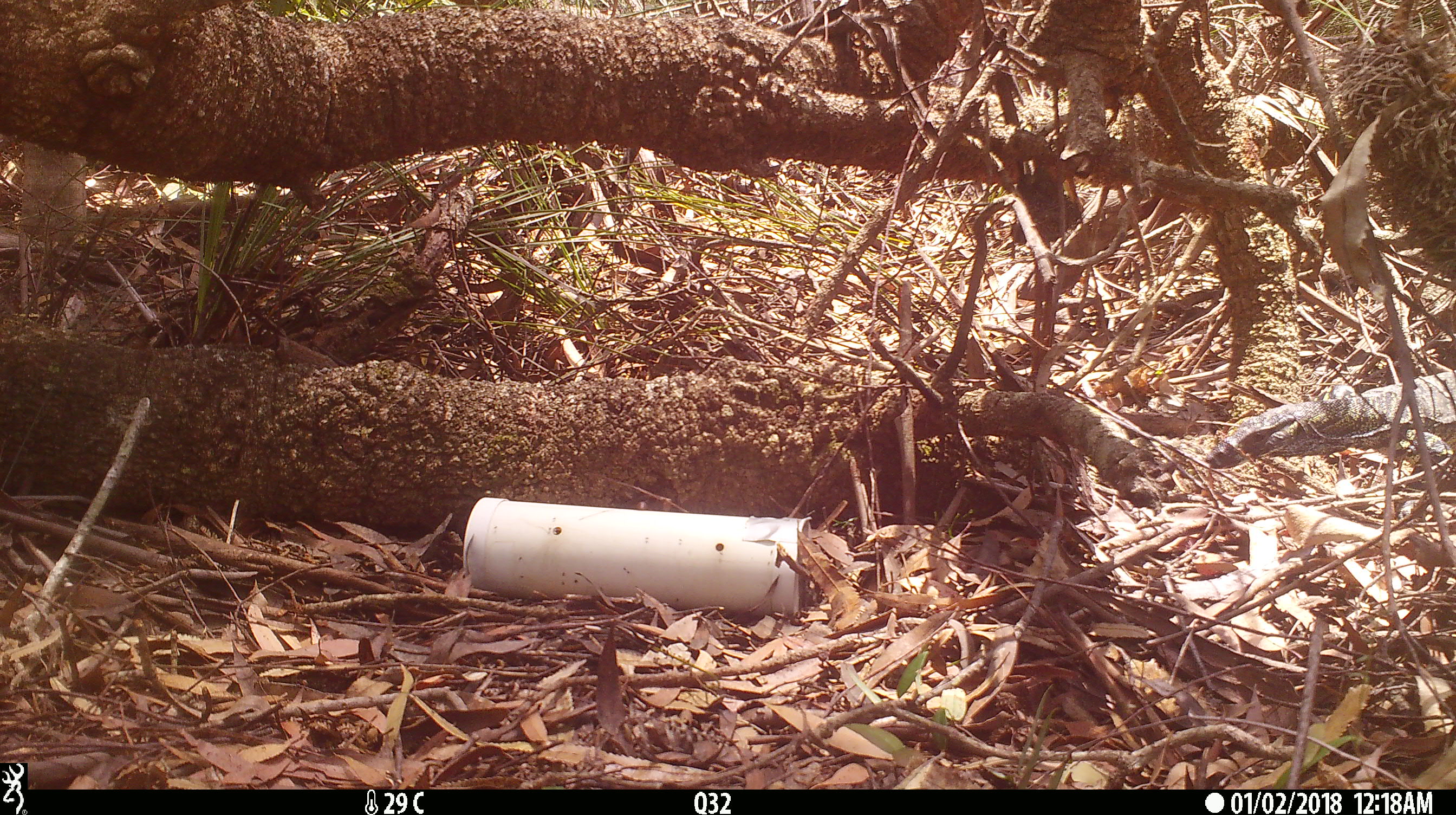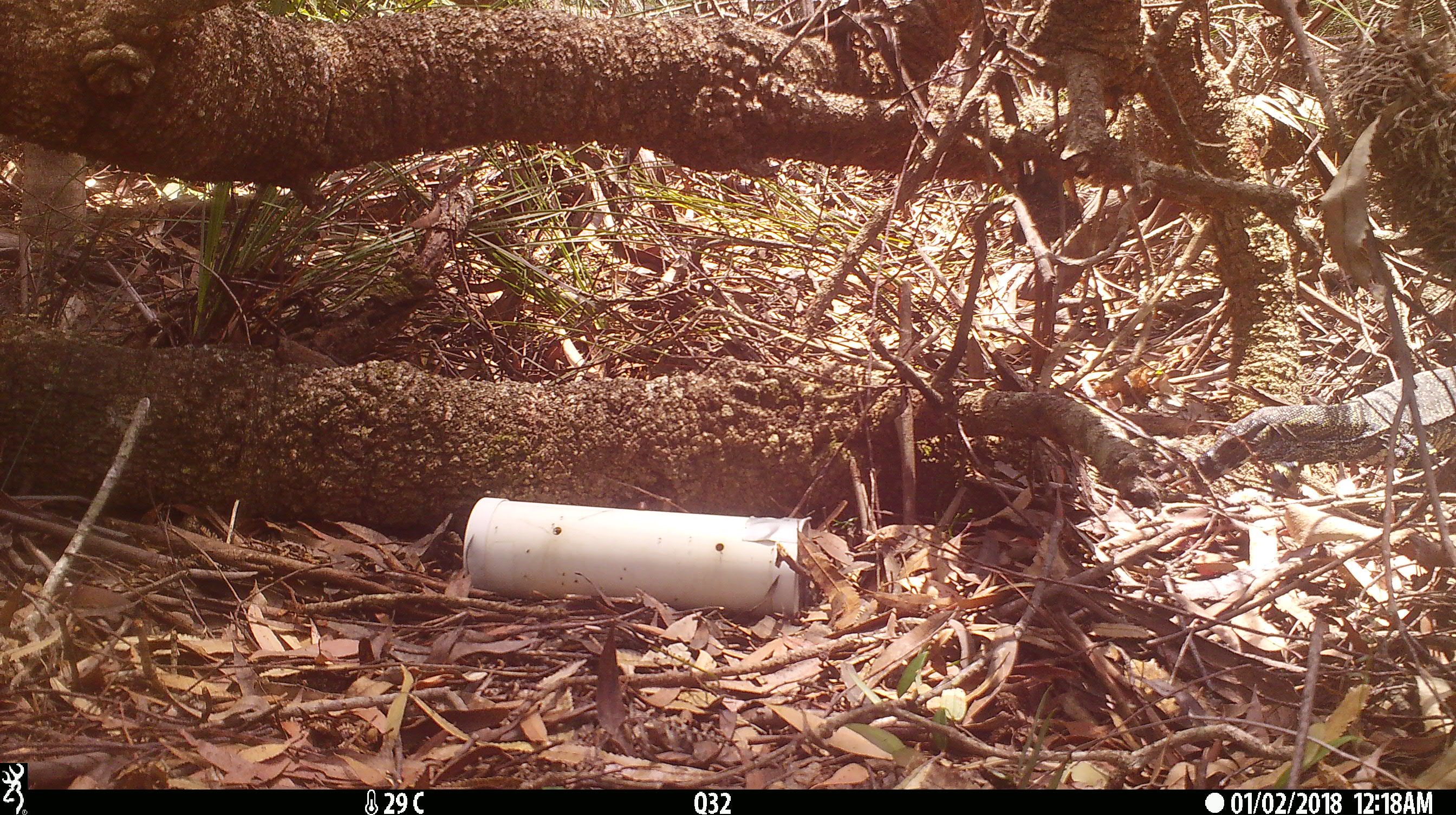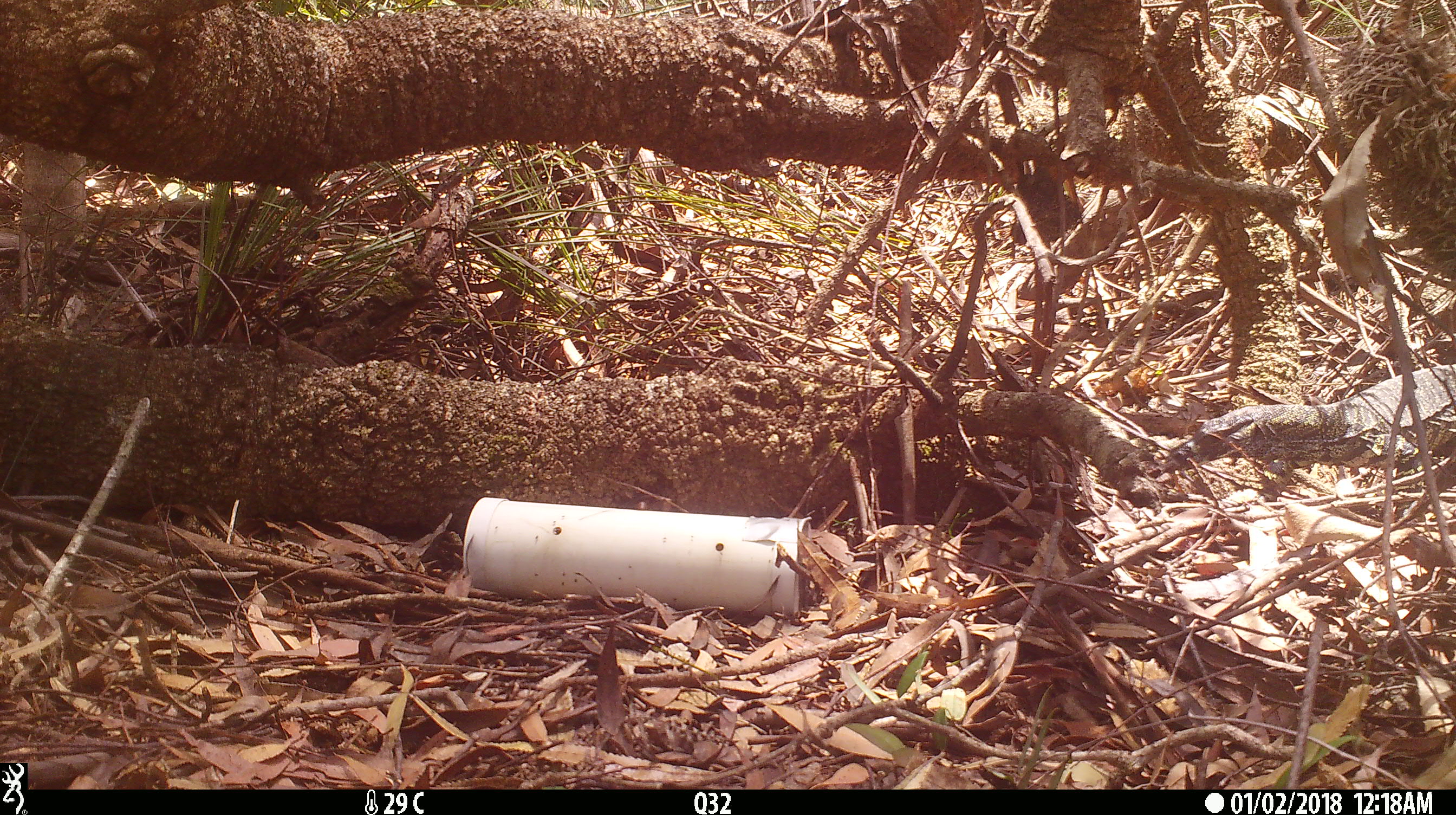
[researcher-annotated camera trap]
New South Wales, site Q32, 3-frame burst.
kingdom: Animalia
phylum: Chordata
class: Reptilia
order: Squamata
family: Varanidae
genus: Varanus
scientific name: Varanus varius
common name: lace monitor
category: goanna